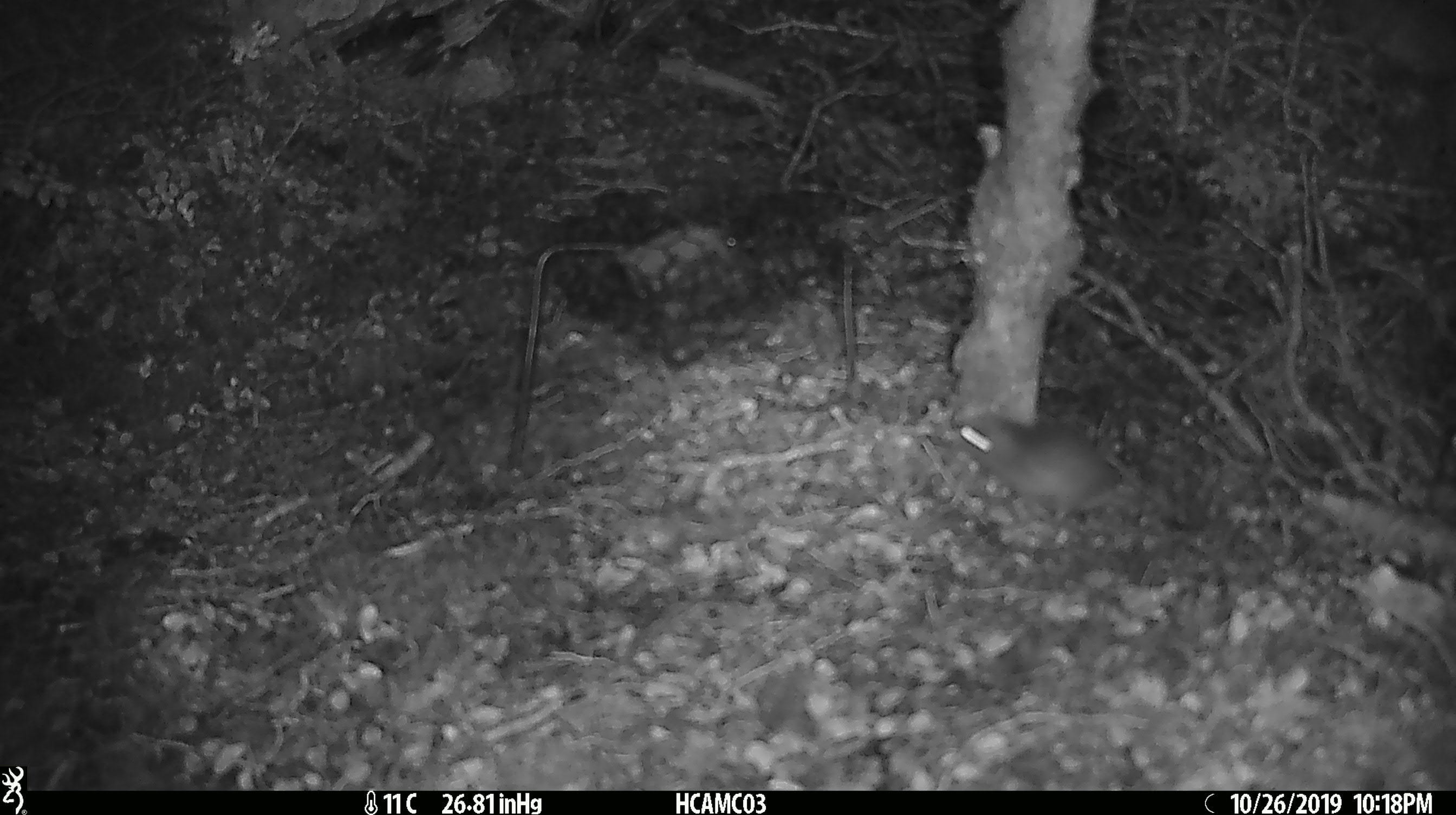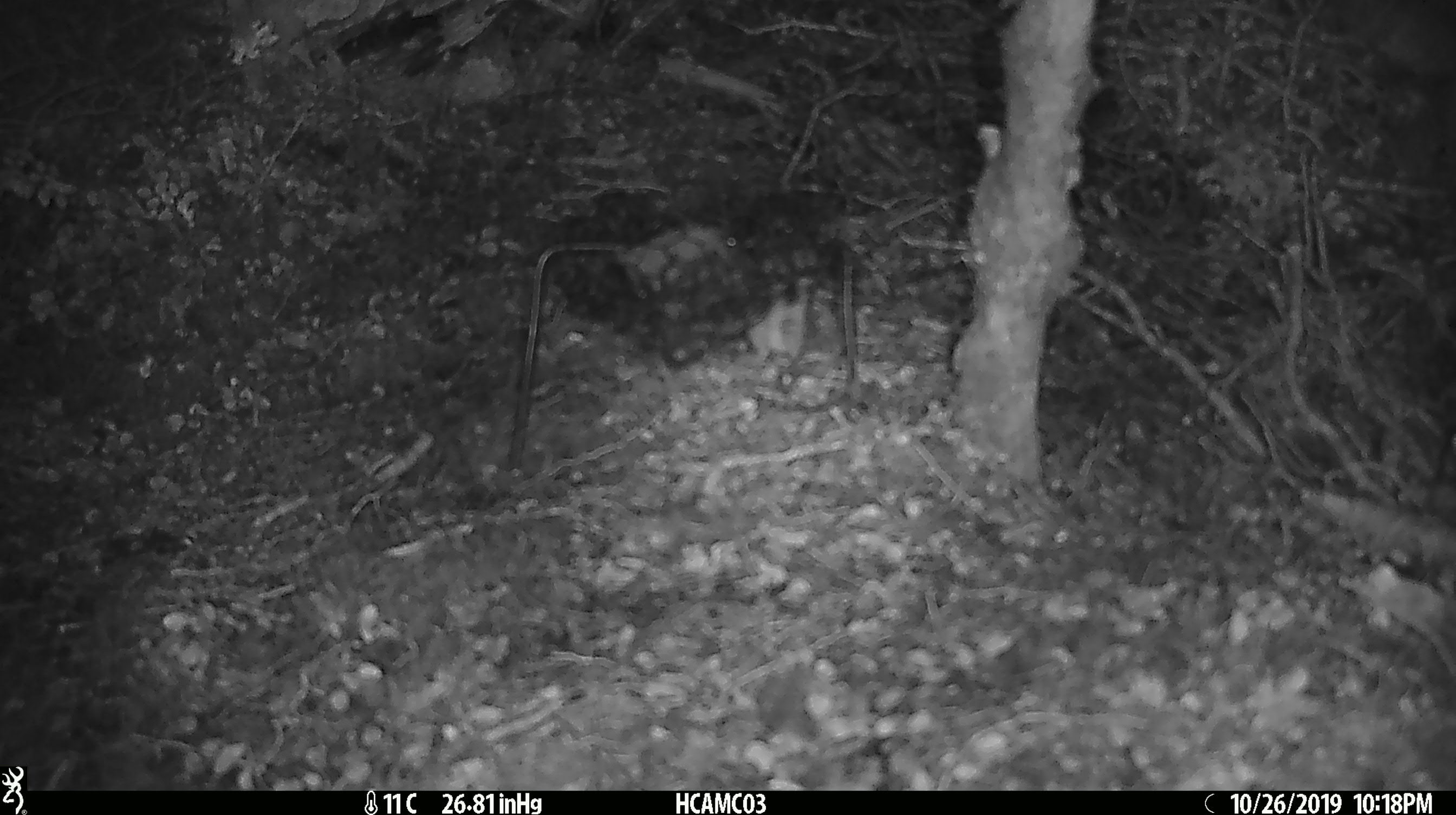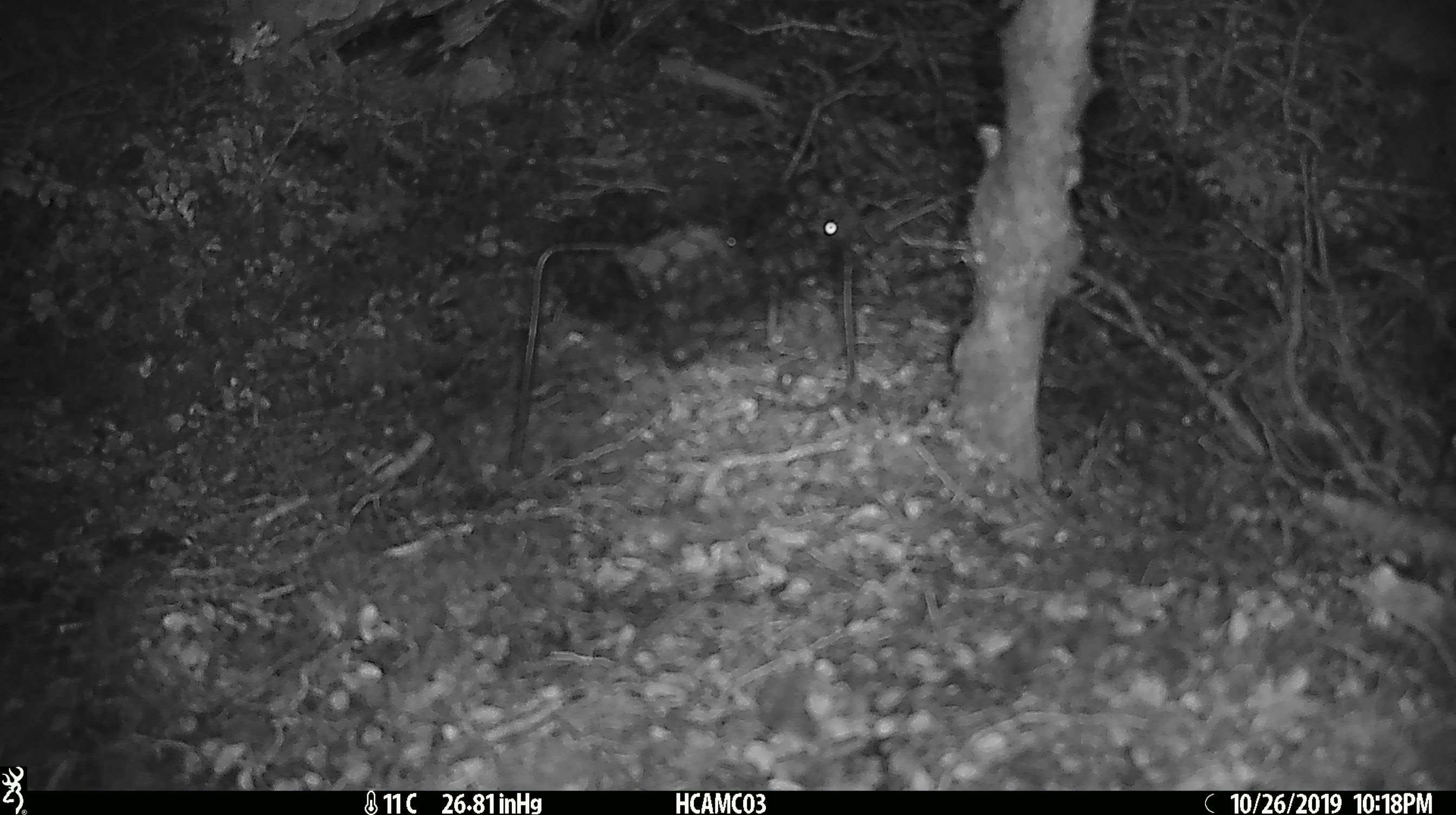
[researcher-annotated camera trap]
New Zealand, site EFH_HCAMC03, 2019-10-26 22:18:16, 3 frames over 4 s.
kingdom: Animalia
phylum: Chordata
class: Mammalia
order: Rodentia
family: Muridae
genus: Mus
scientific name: Mus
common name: mouse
Mouse (Mus).